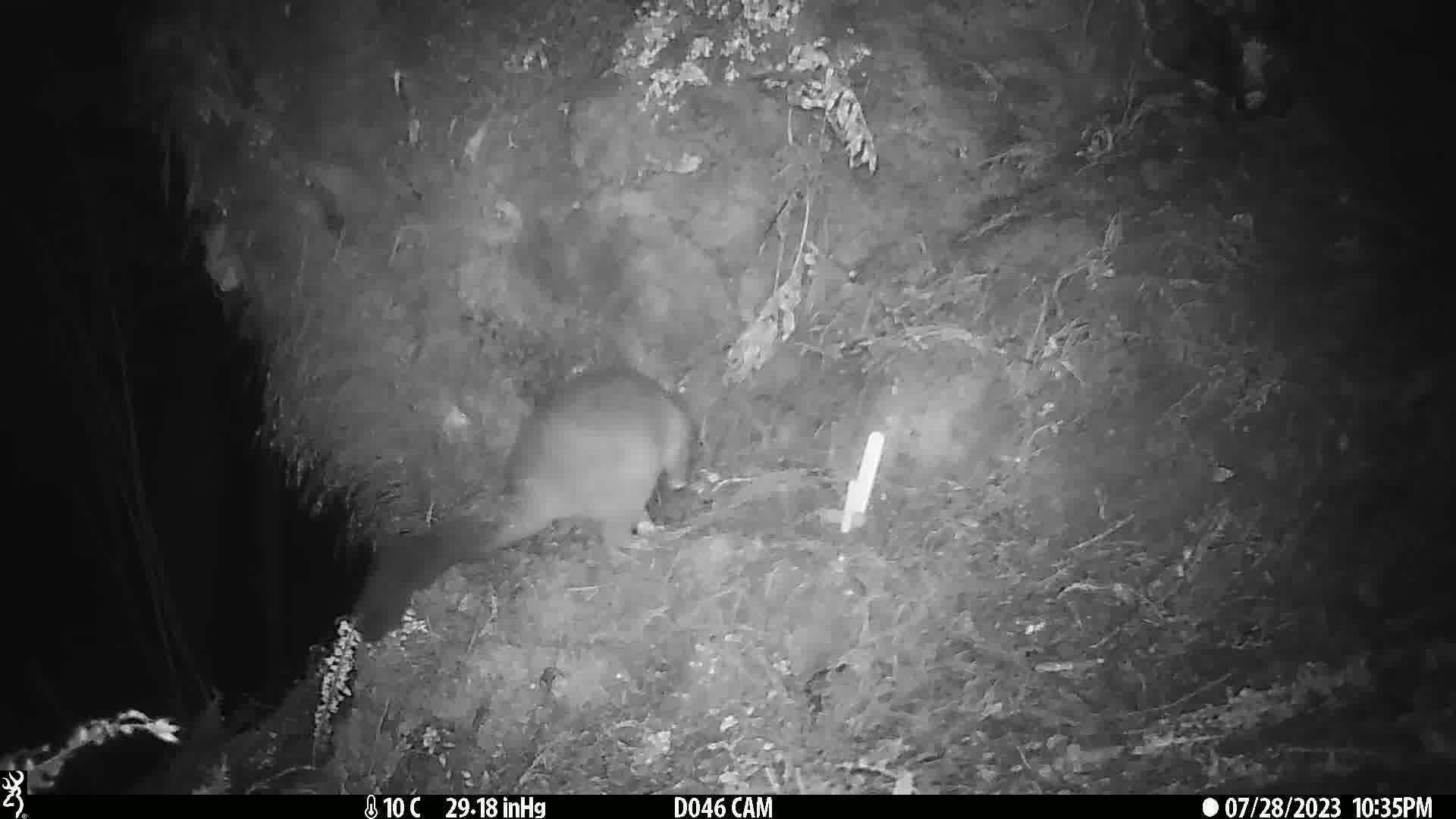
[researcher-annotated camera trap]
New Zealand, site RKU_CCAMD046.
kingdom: Animalia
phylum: Chordata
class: Mammalia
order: Diprotodontia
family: Phalangeridae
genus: Trichosurus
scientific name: Trichosurus vulpecula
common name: common brushtail possum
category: possum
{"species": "possum (common brushtail possum) (Trichosurus vulpecula)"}